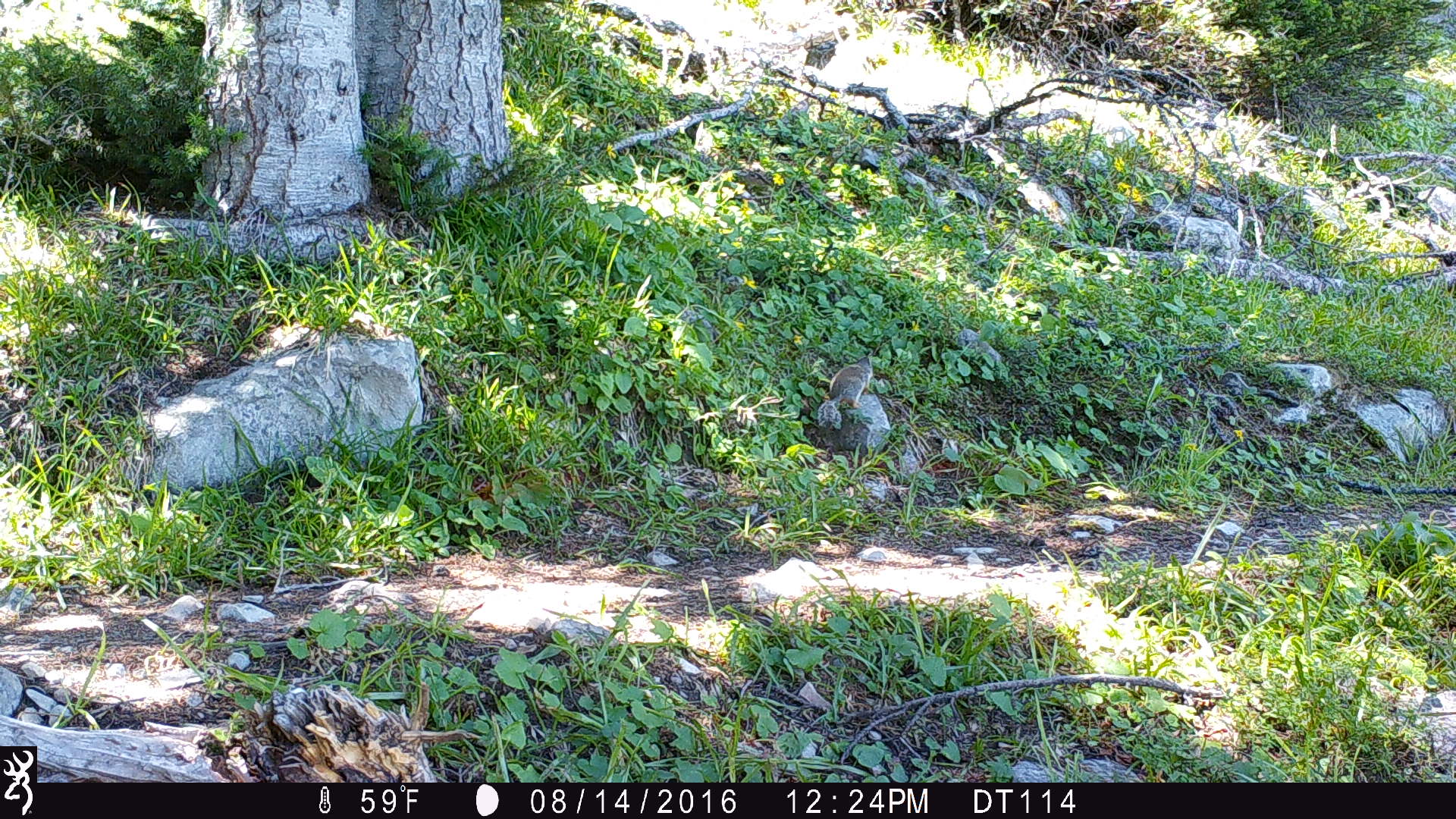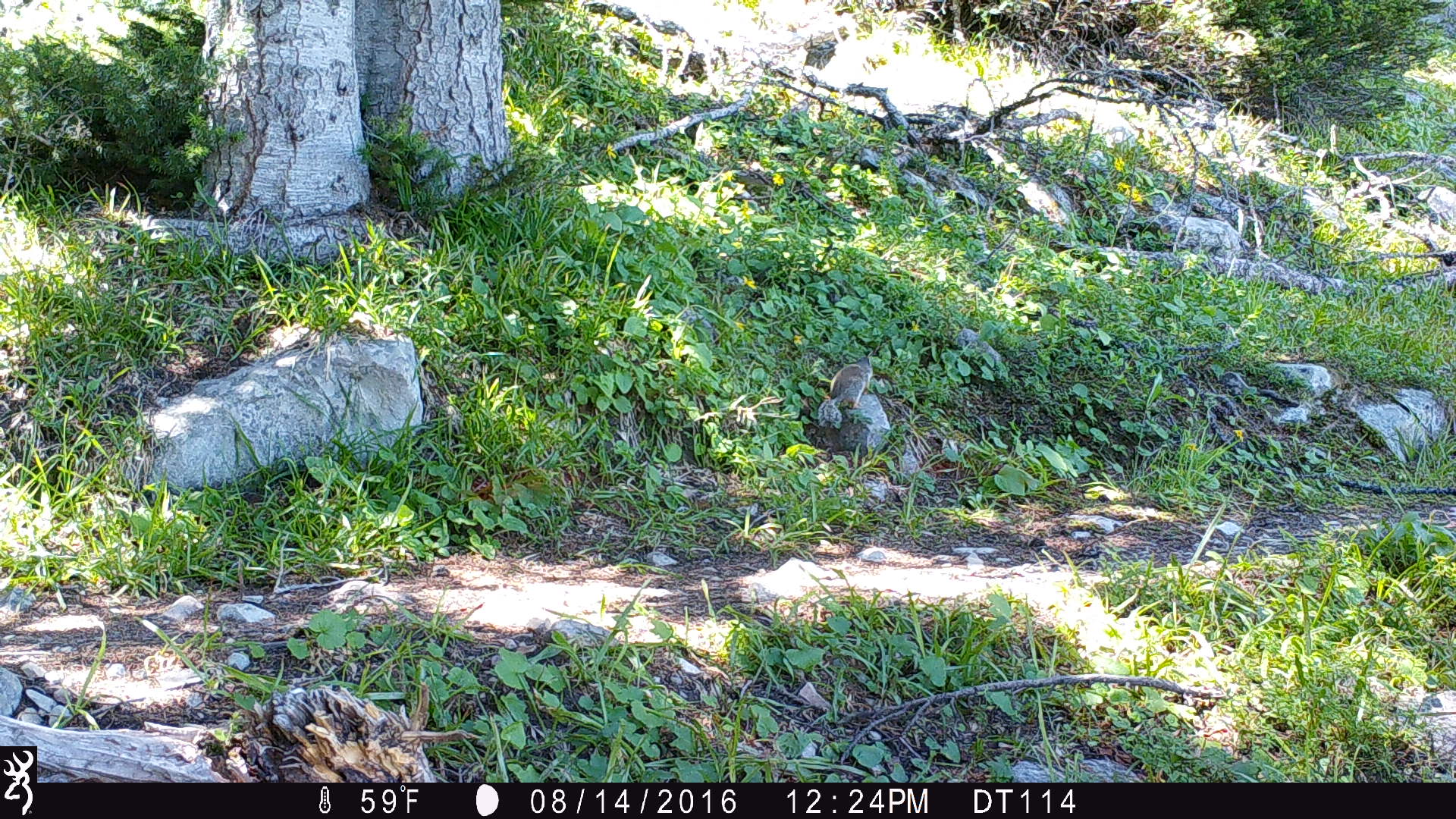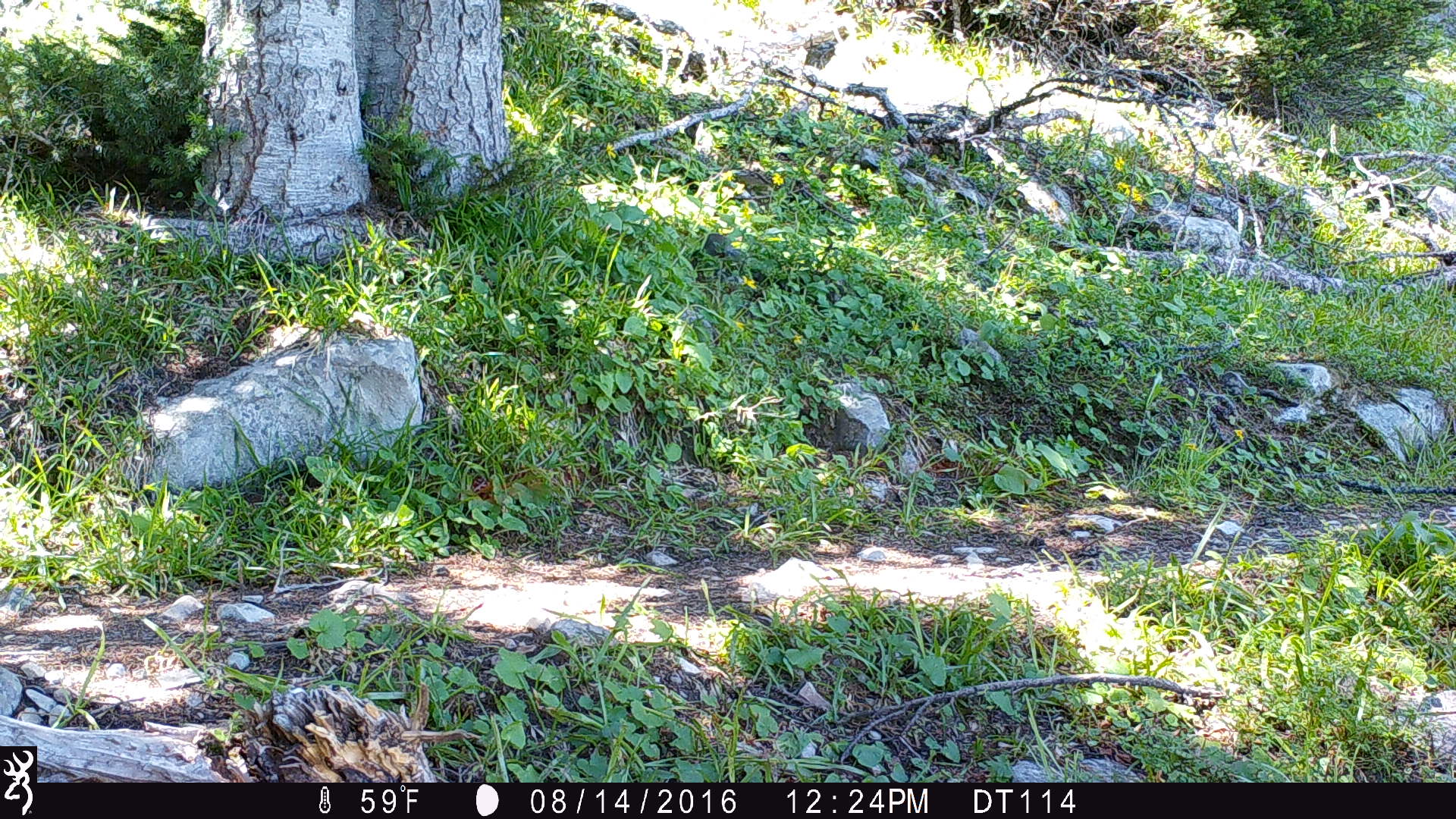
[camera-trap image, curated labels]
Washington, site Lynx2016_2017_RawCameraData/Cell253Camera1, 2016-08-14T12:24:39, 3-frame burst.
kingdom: Animalia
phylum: Chordata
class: Mammalia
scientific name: Mammalia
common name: small mammal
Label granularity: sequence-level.